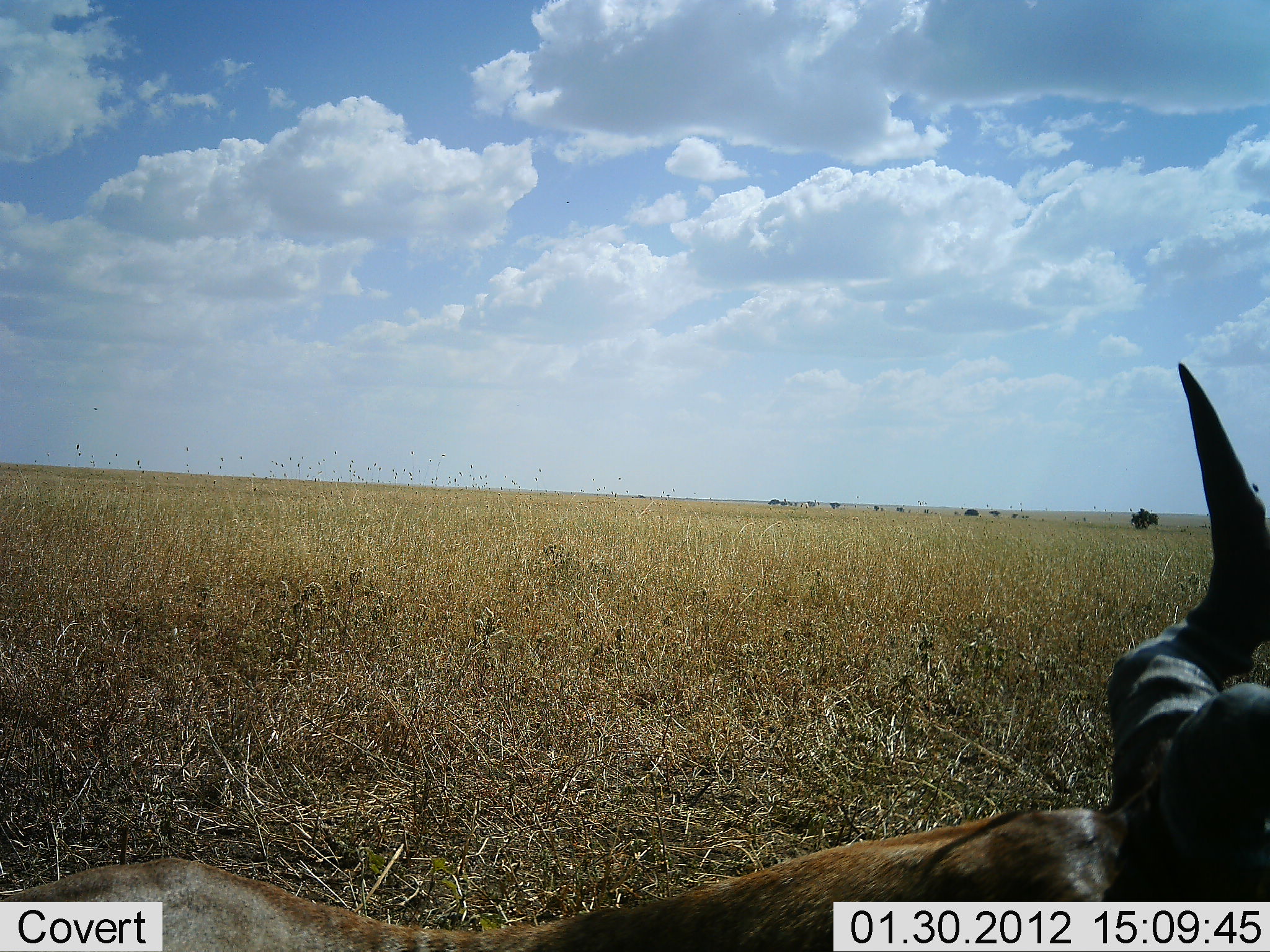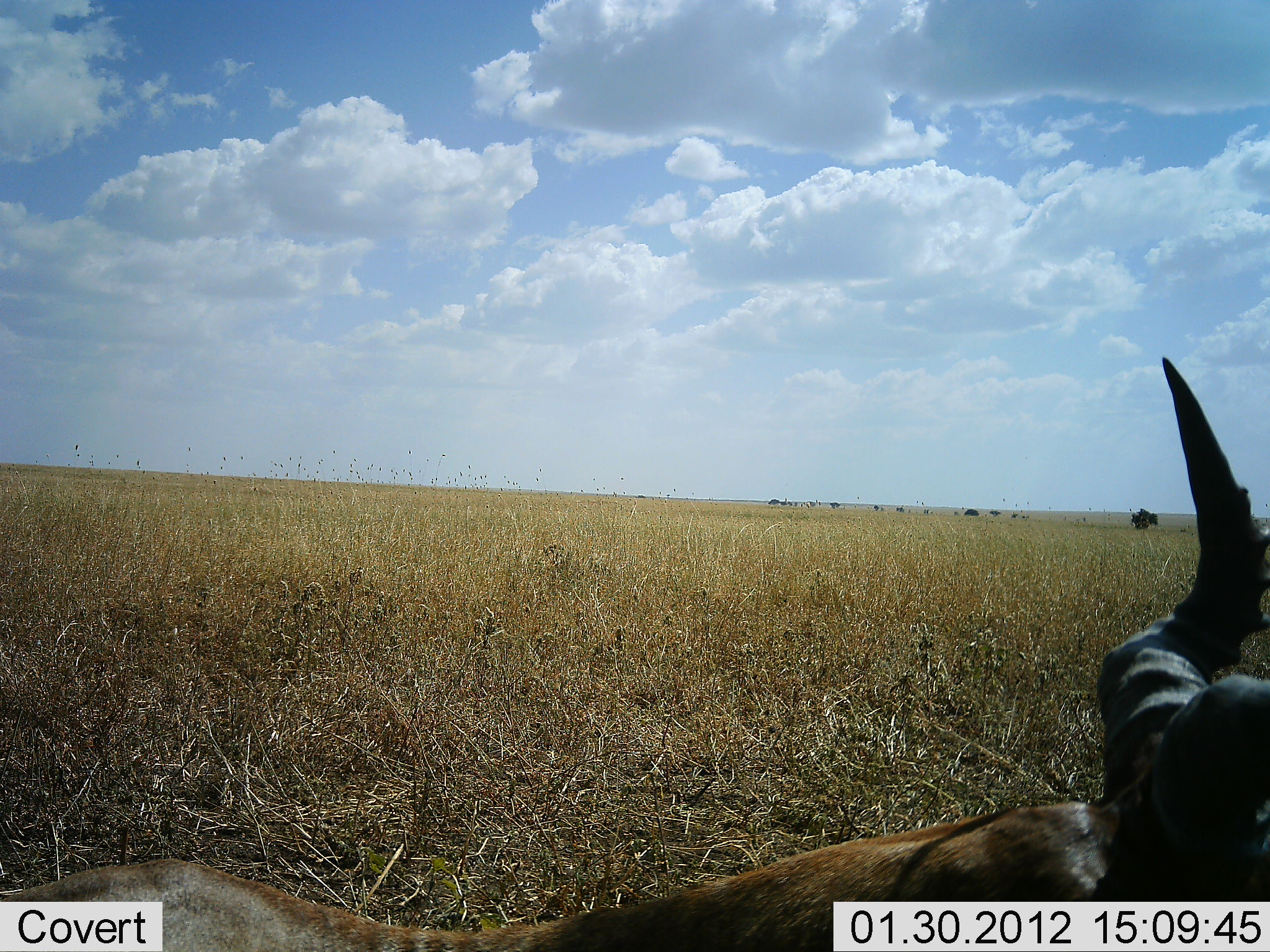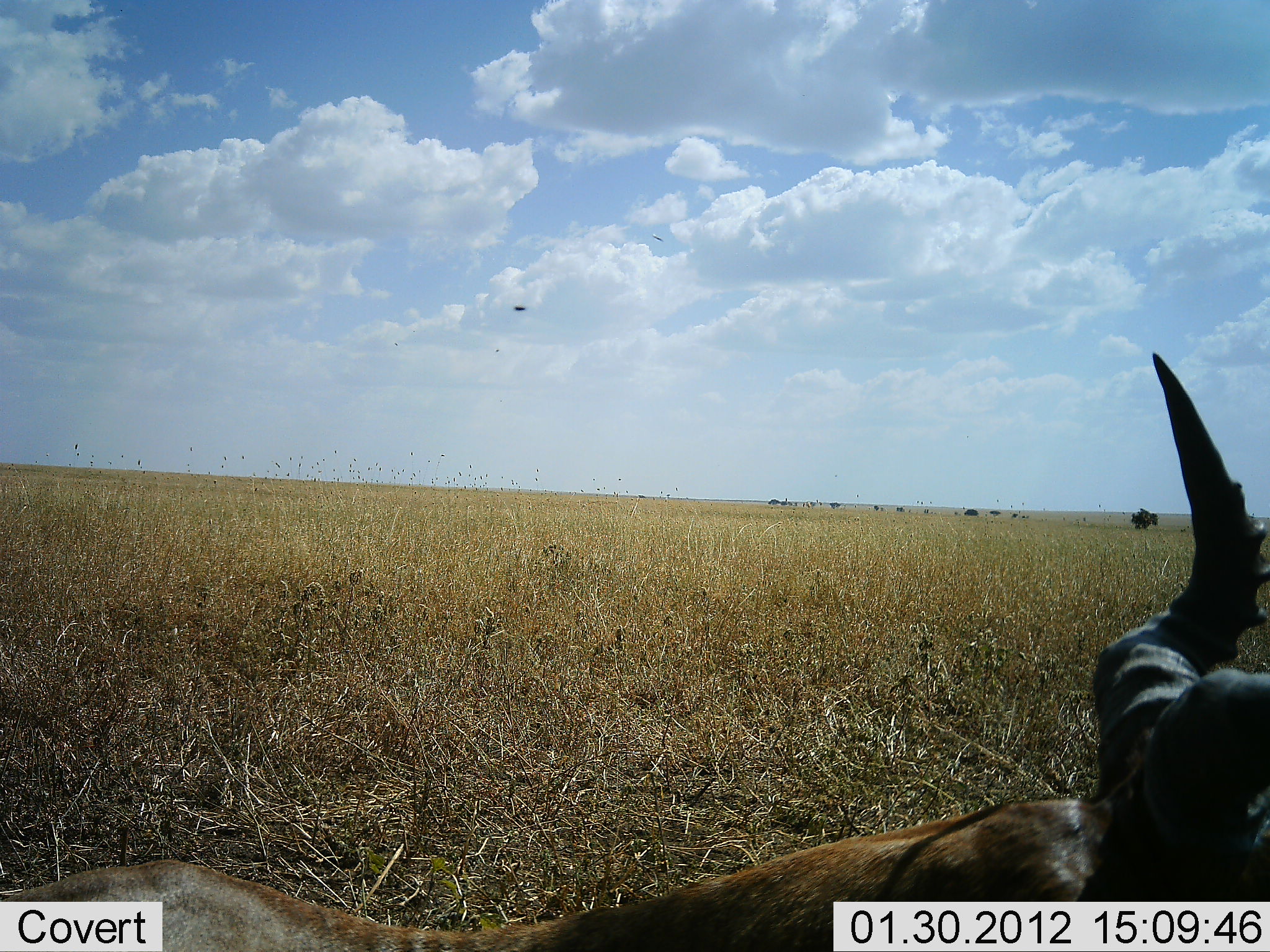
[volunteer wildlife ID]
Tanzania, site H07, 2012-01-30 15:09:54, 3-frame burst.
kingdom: Animalia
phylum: Chordata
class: Mammalia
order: Artiodactyla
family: Bovidae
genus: Alcelaphus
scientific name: Alcelaphus buselaphus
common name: hartebeest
Hartebeest (Alcelaphus buselaphus), count 1. Behavior (volunteer vote fractions): standing 19%, resting 81%, moving 0%, interacting 0%. Young present (vote fraction): 0%. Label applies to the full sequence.